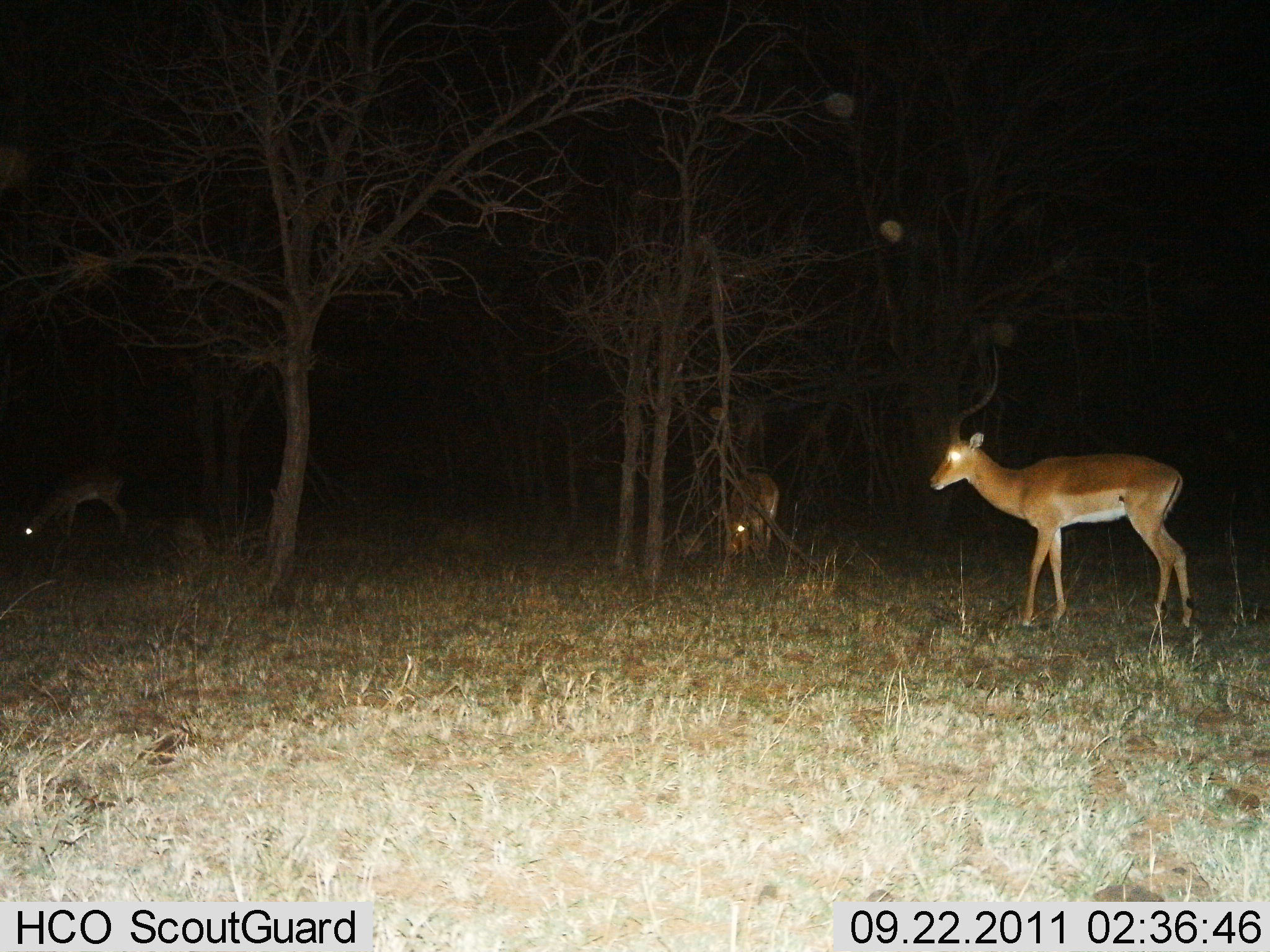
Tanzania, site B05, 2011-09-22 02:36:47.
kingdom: Animalia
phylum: Chordata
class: Mammalia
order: Artiodactyla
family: Bovidae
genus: Aepyceros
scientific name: Aepyceros melampus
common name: impala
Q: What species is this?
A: Impala (Aepyceros melampus).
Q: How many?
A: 3.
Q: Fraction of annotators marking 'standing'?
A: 79%.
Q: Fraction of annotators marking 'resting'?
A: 0%.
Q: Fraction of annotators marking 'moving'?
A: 14%.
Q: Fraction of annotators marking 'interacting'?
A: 0%.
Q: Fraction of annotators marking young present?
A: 0%.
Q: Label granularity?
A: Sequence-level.